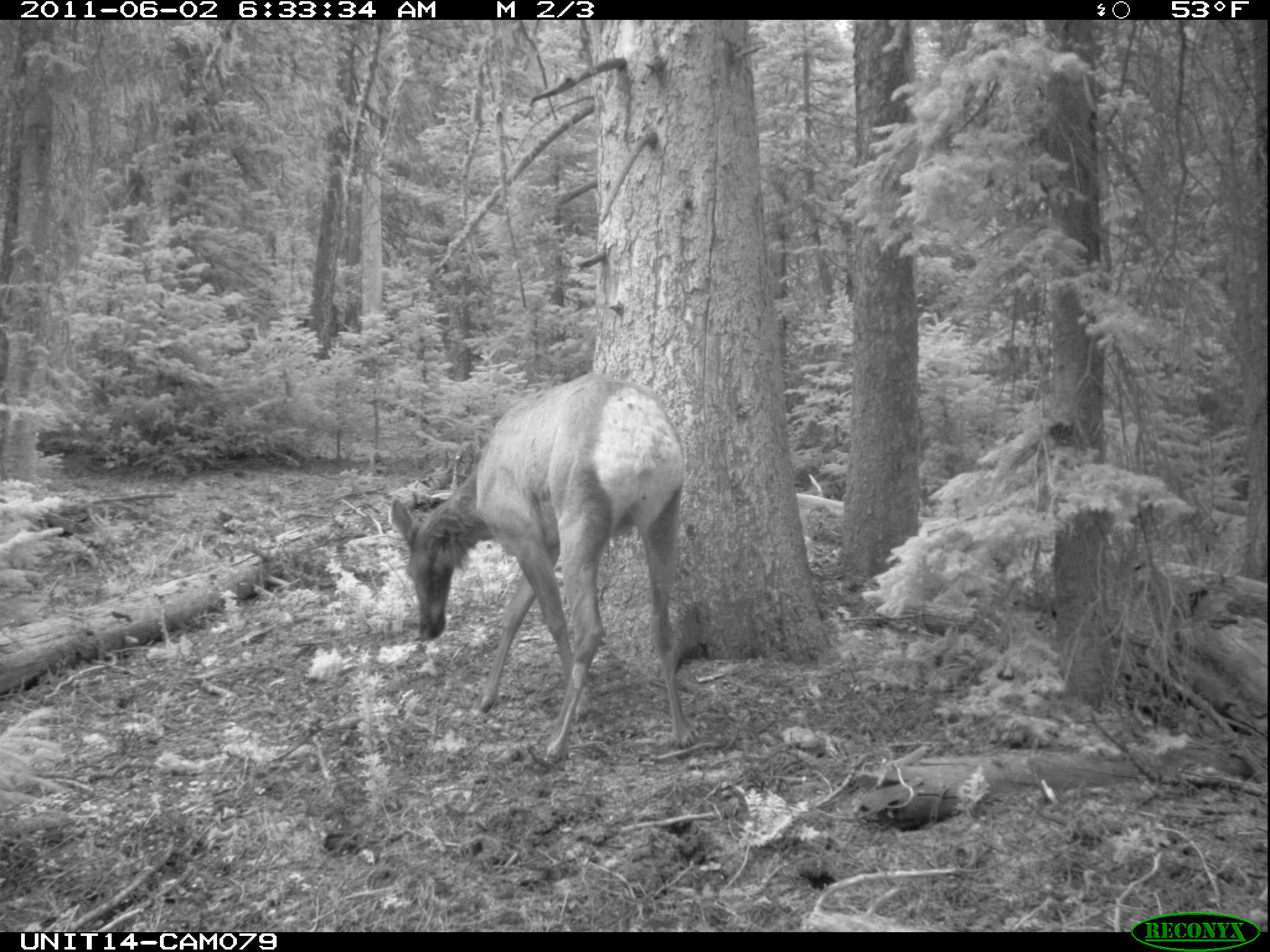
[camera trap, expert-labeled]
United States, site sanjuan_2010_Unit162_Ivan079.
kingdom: Animalia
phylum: Chordata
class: Mammalia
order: Artiodactyla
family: Cervidae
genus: Cervus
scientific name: Cervus elaphus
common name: red deer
Cervus elaphus (red deer).